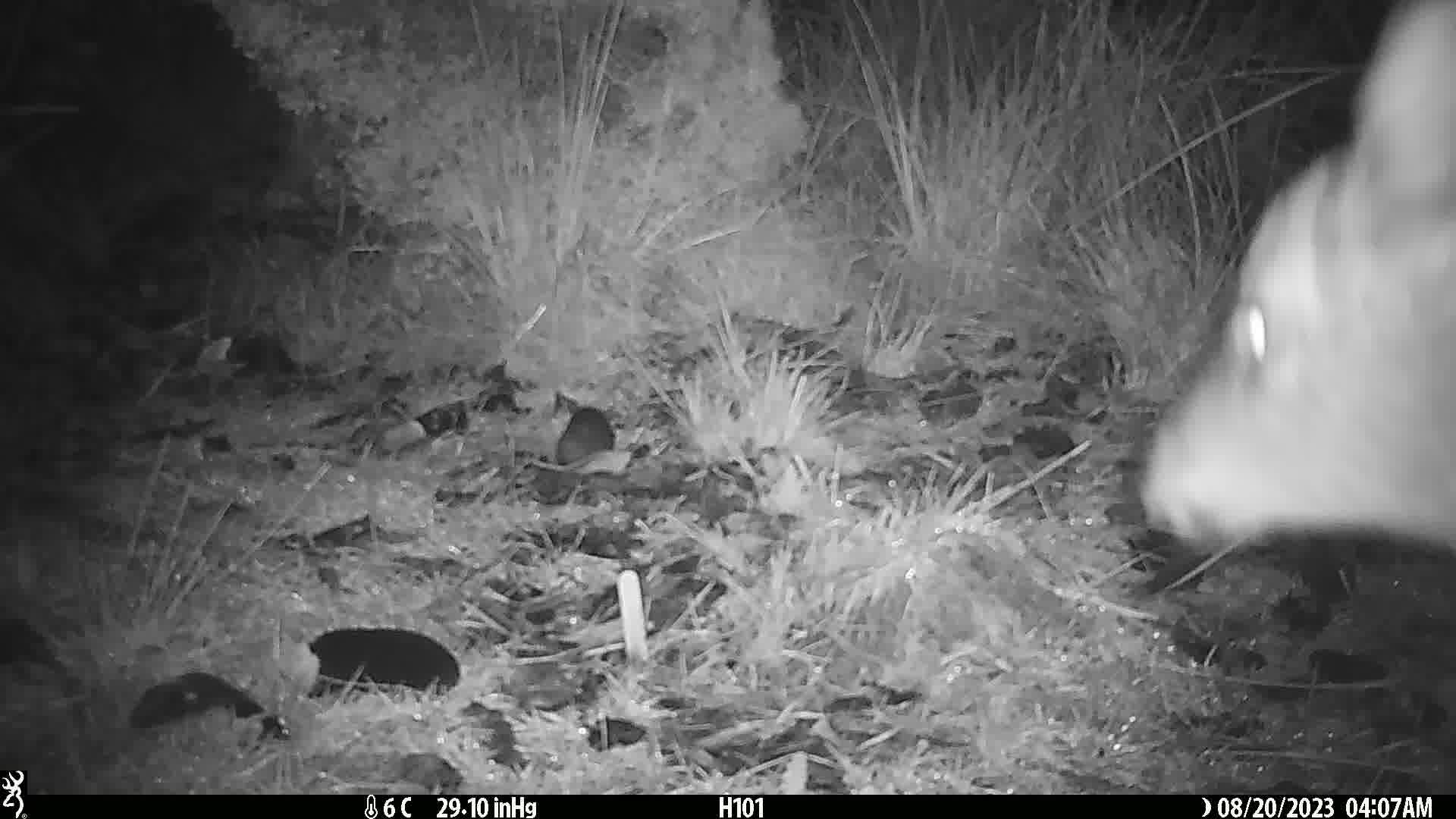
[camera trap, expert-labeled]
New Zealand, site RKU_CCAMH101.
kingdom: Animalia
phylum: Chordata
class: Mammalia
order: Artiodactyla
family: Cervidae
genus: Odocoileus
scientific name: Odocoileus virginianus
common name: white-tailed deer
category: white tailed deer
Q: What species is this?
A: White tailed deer (white-tailed deer) (Odocoileus virginianus).